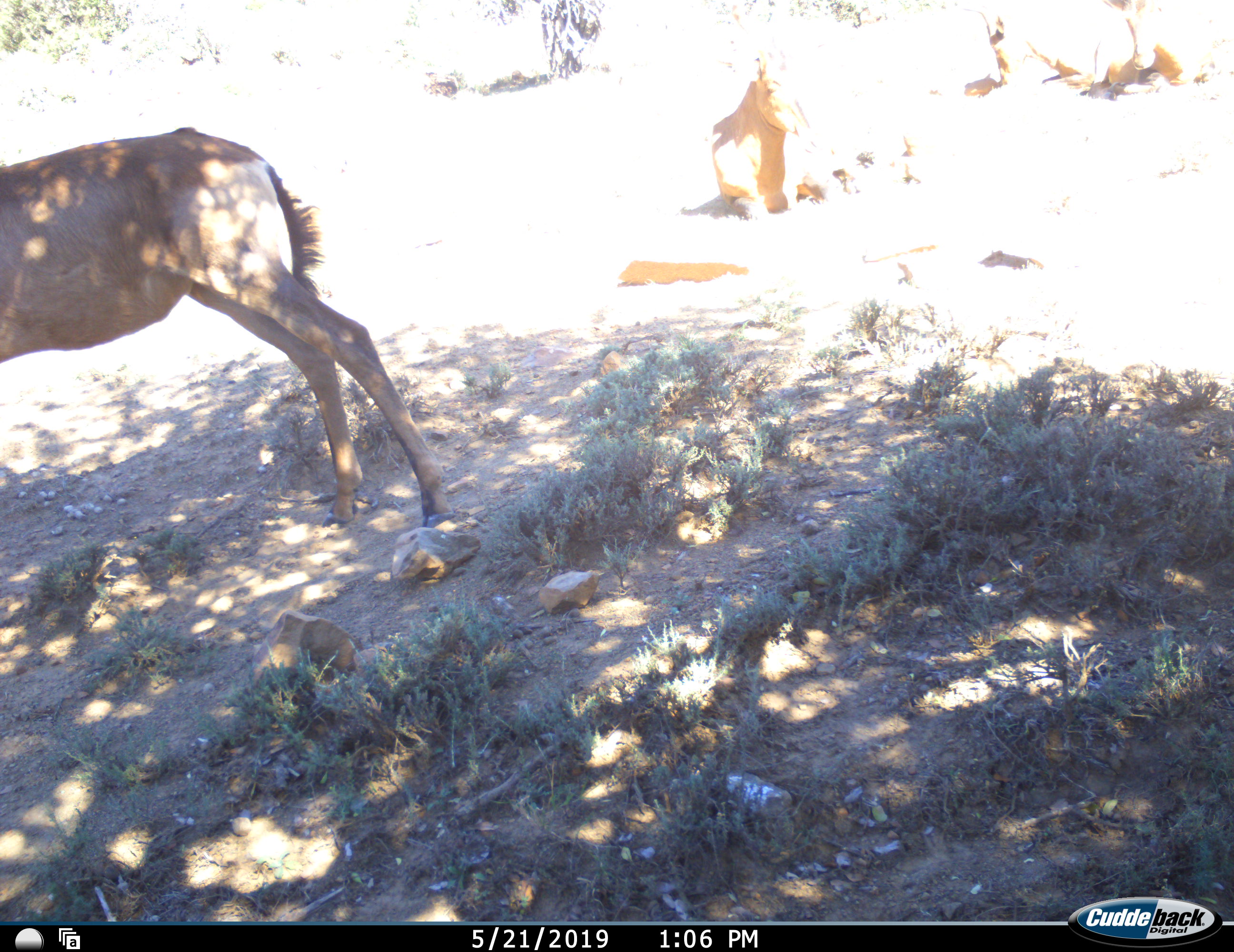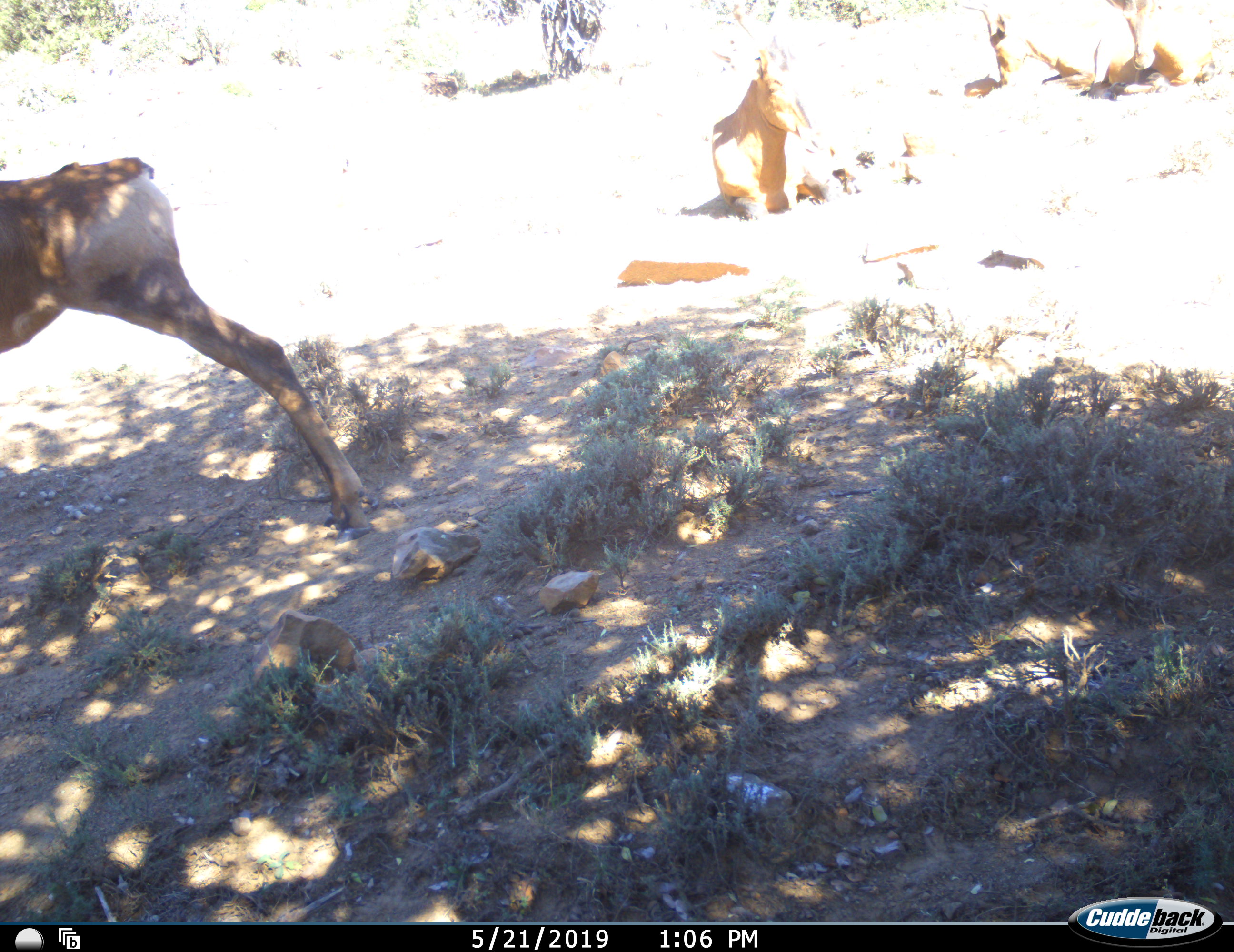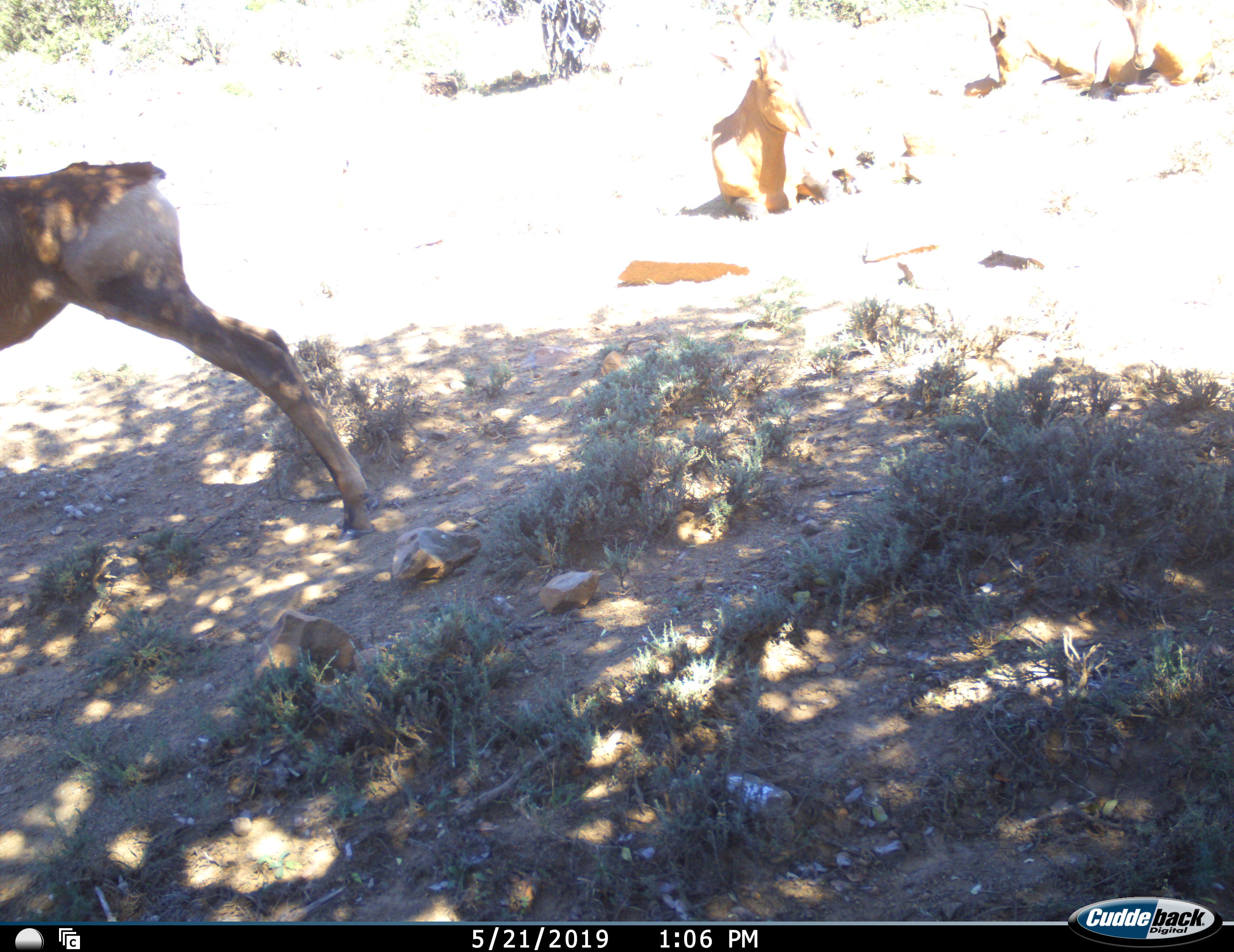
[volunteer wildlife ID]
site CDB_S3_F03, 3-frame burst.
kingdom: Animalia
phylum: Chordata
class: Mammalia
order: Artiodactyla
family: Bovidae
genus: Alcelaphus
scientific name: Alcelaphus buselaphus caama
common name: red hartebeest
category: hartebeestred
Hartebeestred (red hartebeest) (Alcelaphus buselaphus caama), count 3. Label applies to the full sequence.